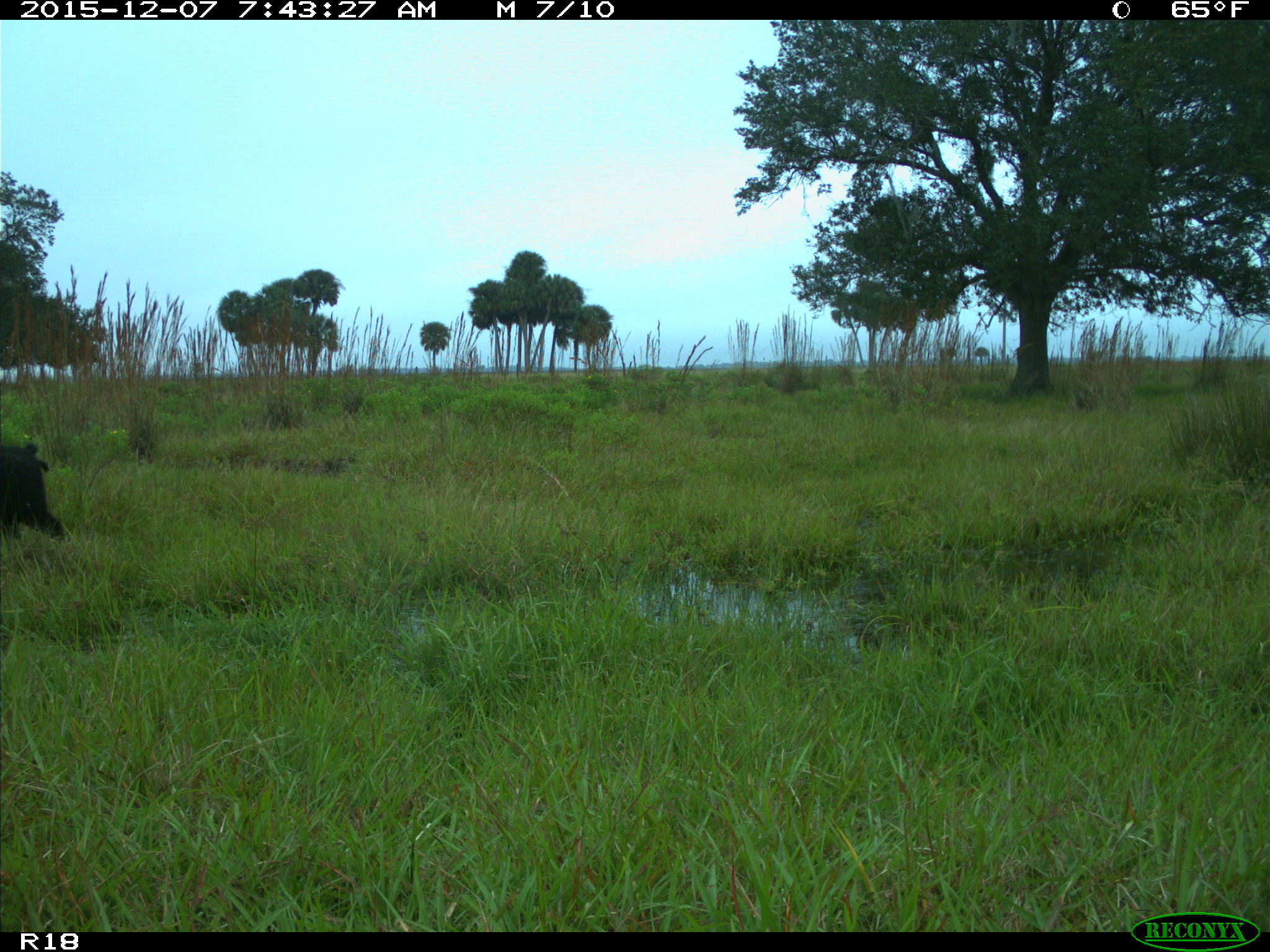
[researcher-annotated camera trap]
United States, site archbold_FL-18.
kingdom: Animalia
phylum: Chordata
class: Mammalia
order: Artiodactyla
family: Suidae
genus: Sus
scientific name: Sus scrofa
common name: wild boar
Sus scrofa (wild boar).